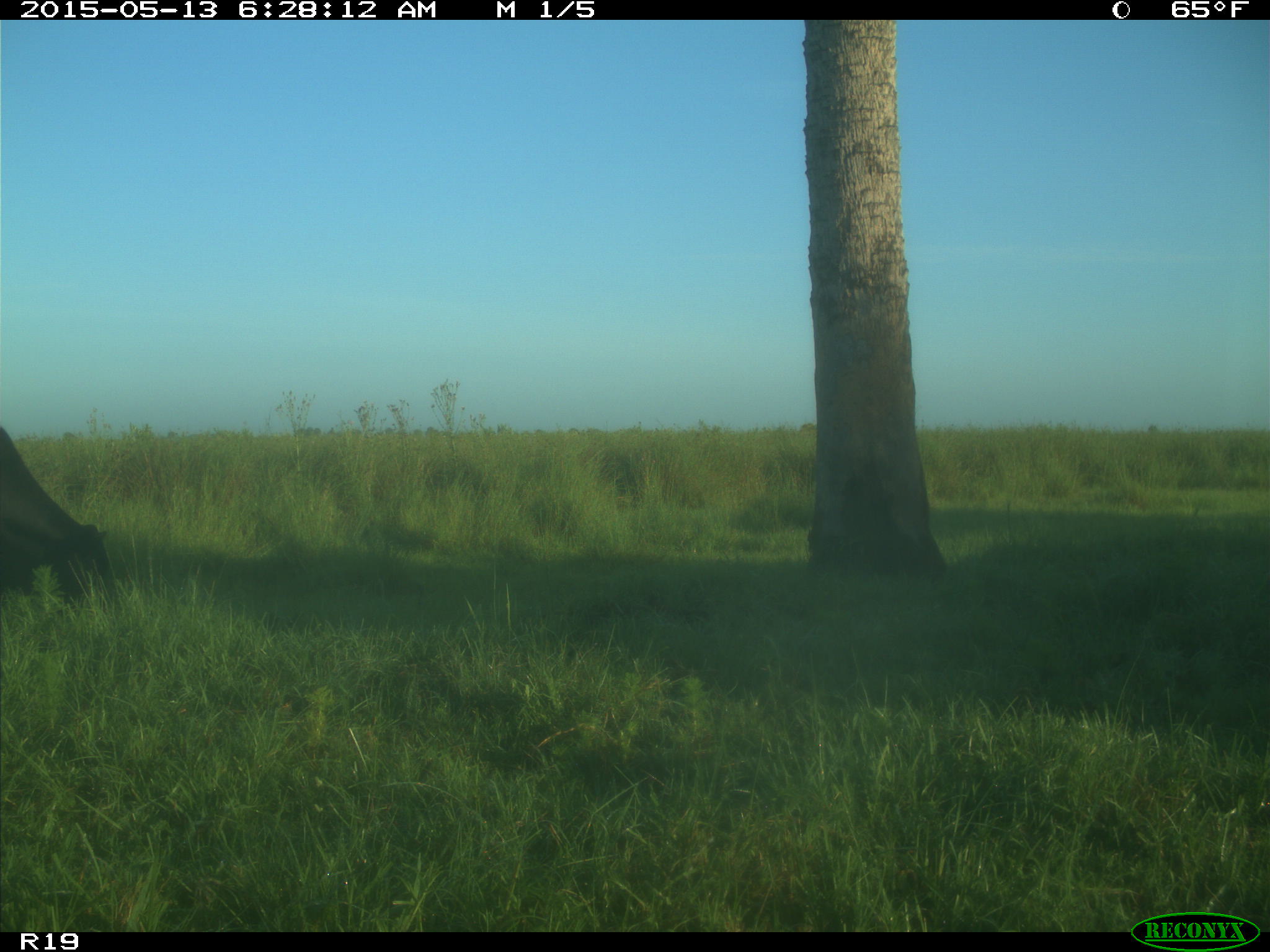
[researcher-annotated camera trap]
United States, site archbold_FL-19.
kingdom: Animalia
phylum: Chordata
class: Mammalia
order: Artiodactyla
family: Bovidae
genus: Bos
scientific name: Bos taurus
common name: domestic cow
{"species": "Bos taurus (domestic cow)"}